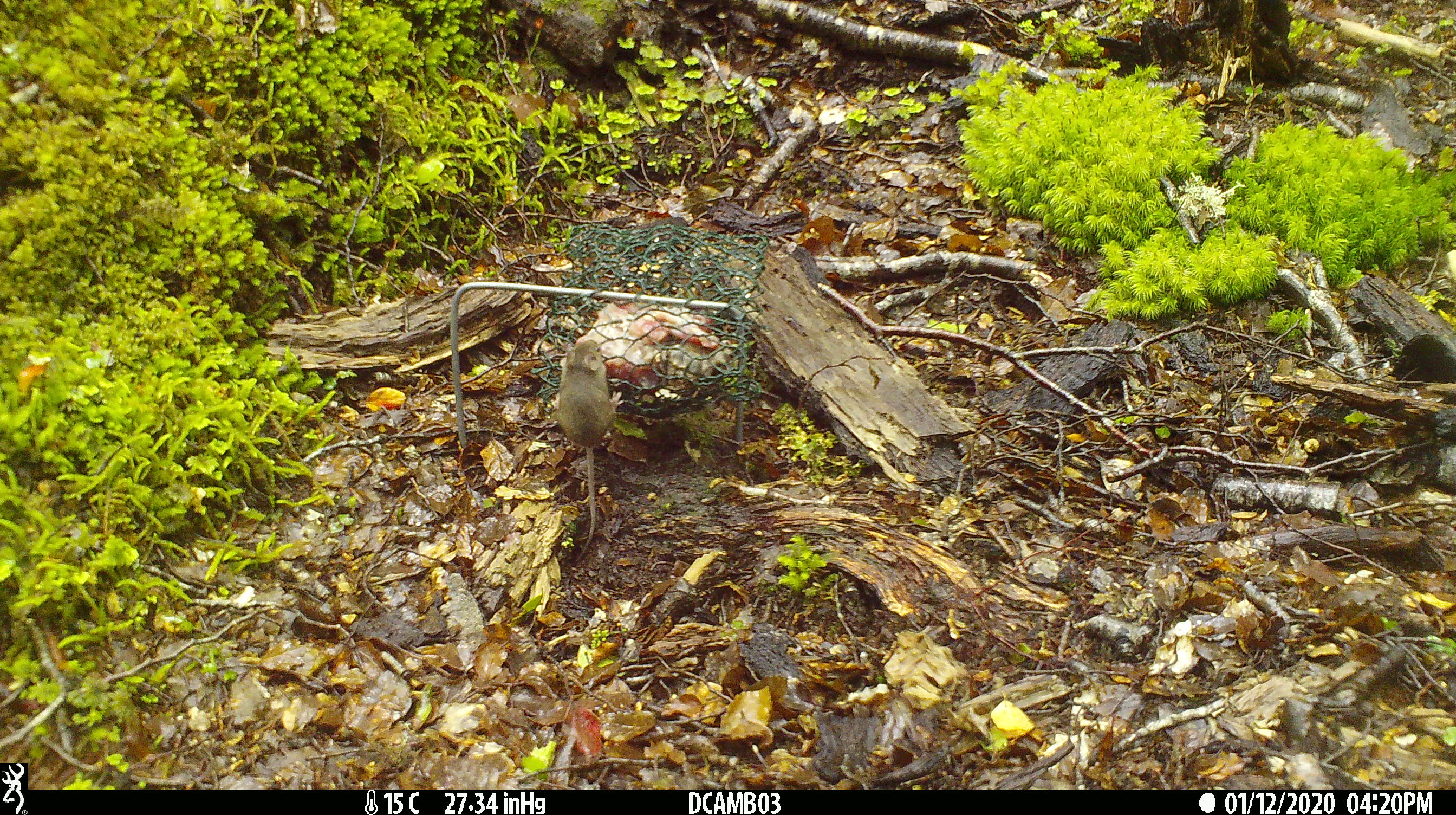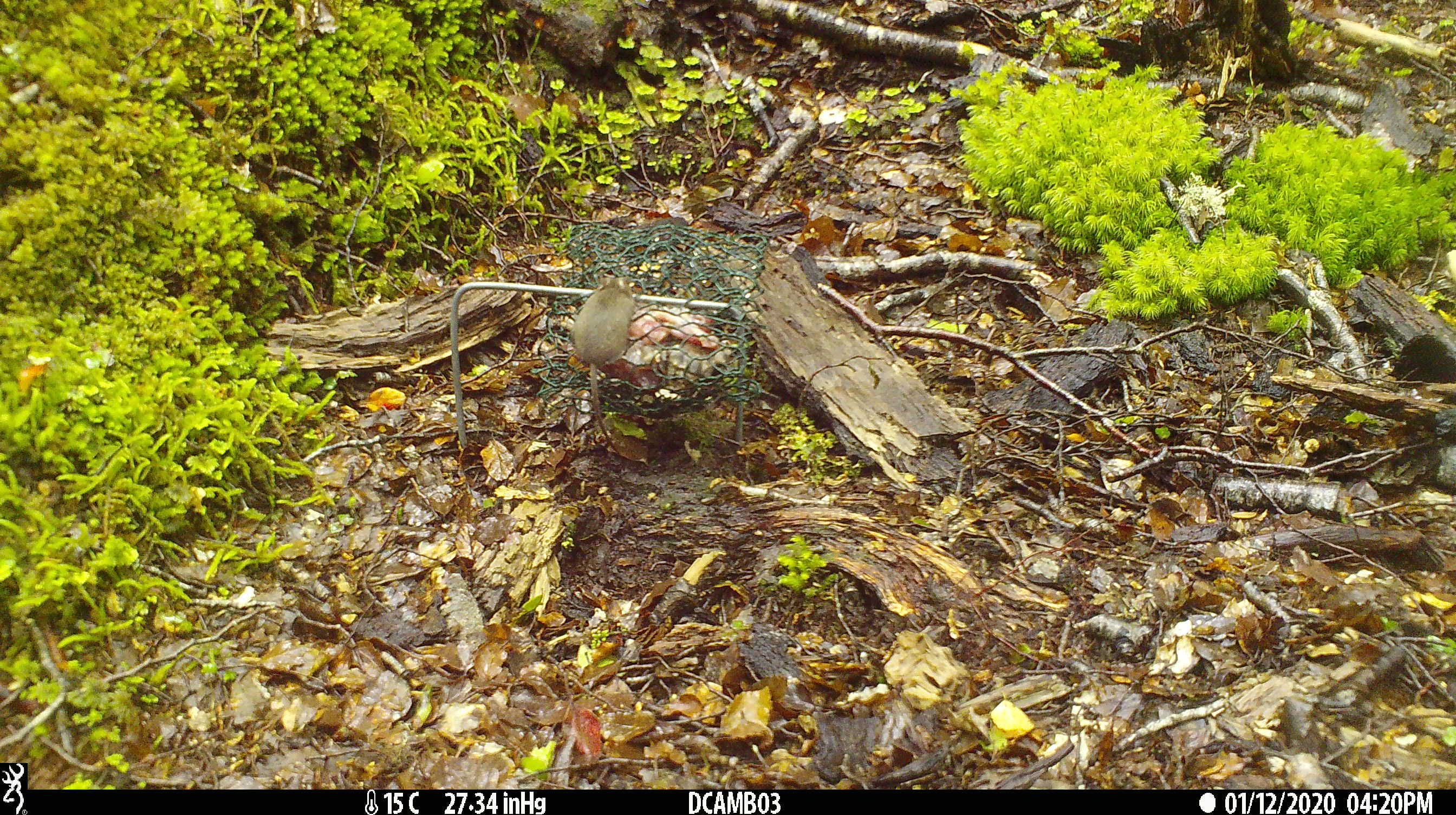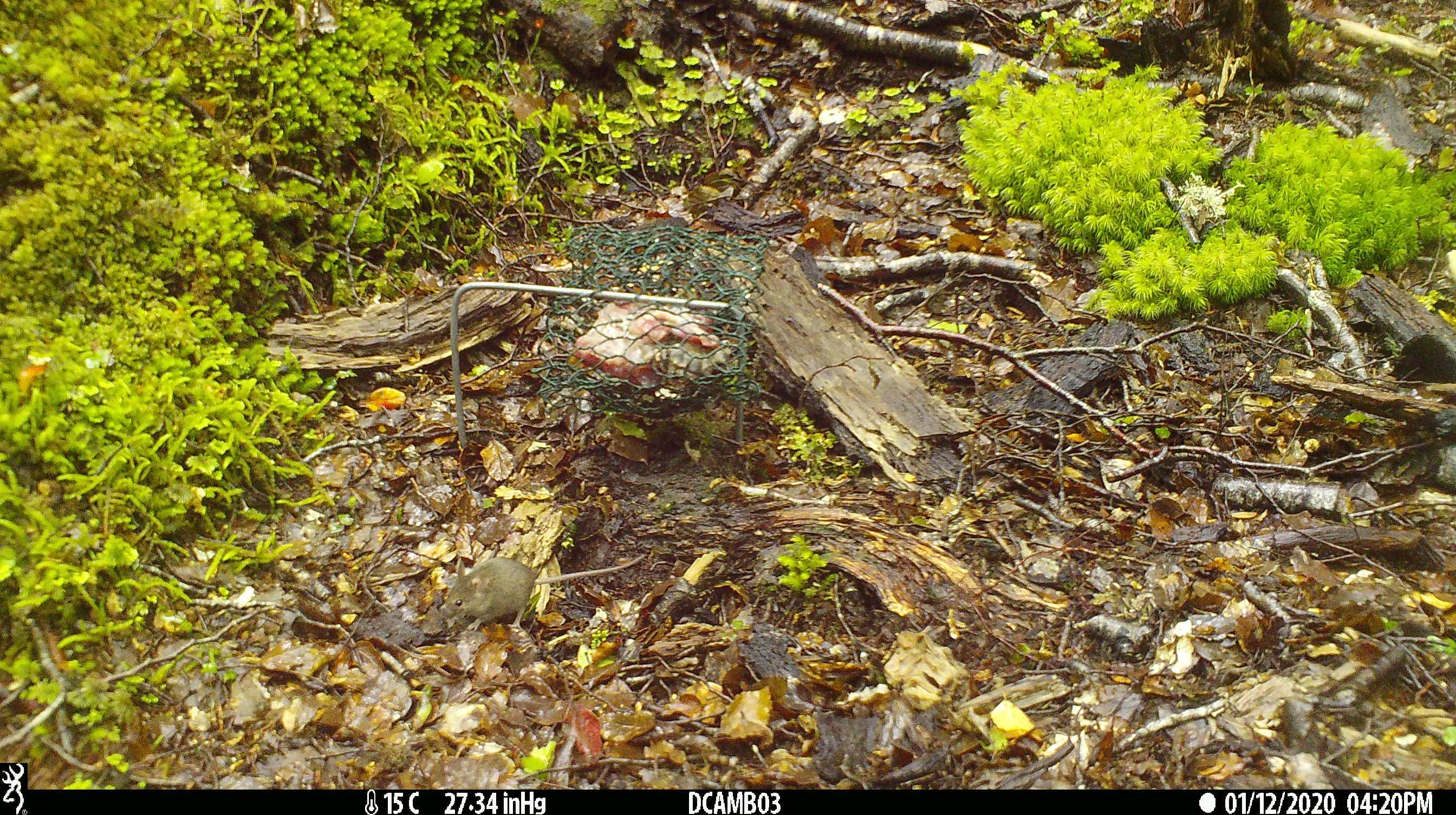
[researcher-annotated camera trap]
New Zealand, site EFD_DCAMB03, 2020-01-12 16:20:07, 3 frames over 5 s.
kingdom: Animalia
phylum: Chordata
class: Mammalia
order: Rodentia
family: Muridae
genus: Mus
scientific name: Mus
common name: mouse